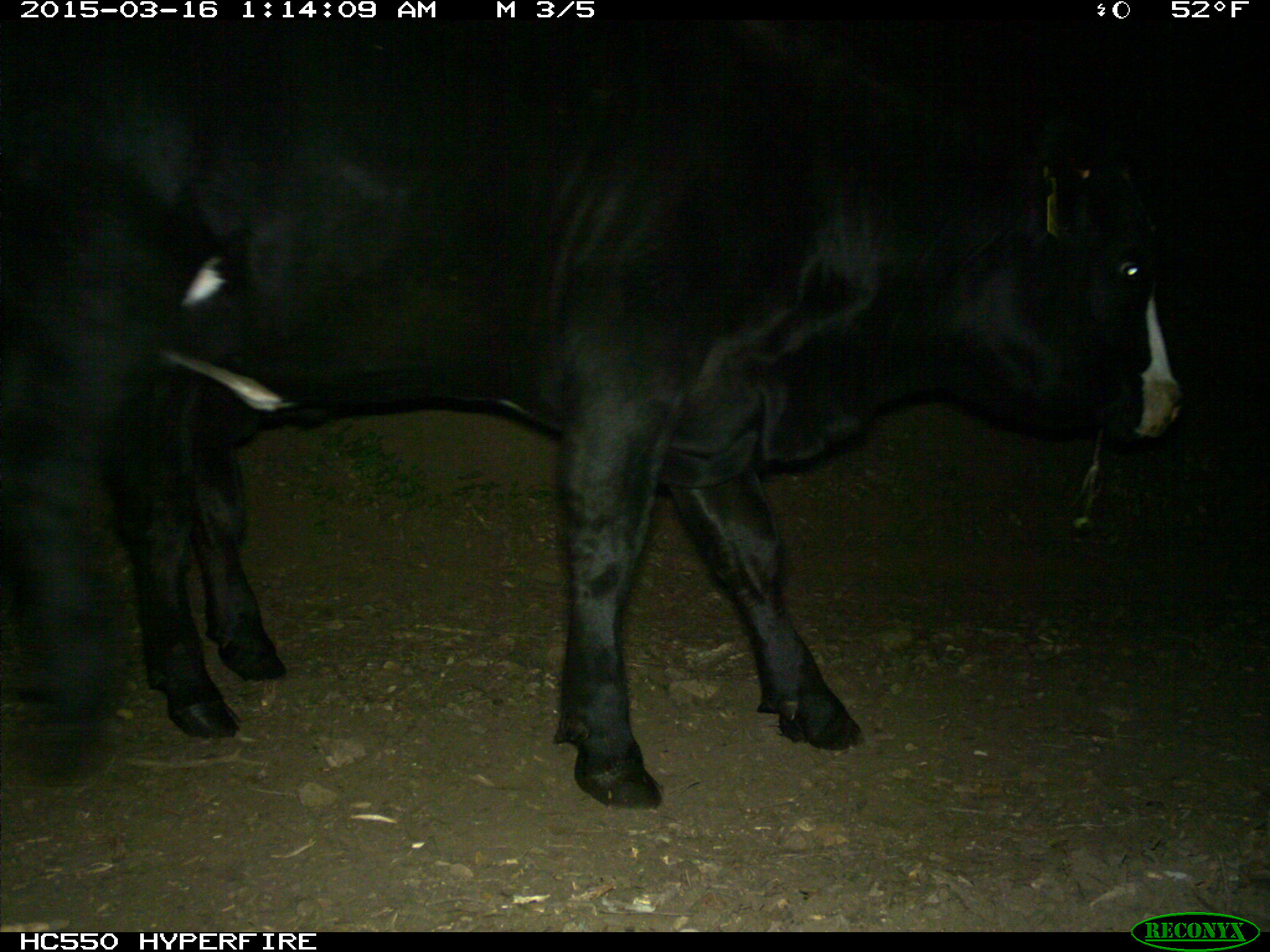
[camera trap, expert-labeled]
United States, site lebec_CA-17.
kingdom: Animalia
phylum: Chordata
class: Mammalia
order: Artiodactyla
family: Bovidae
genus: Bos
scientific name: Bos taurus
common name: domestic cow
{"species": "Bos taurus (domestic cow)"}